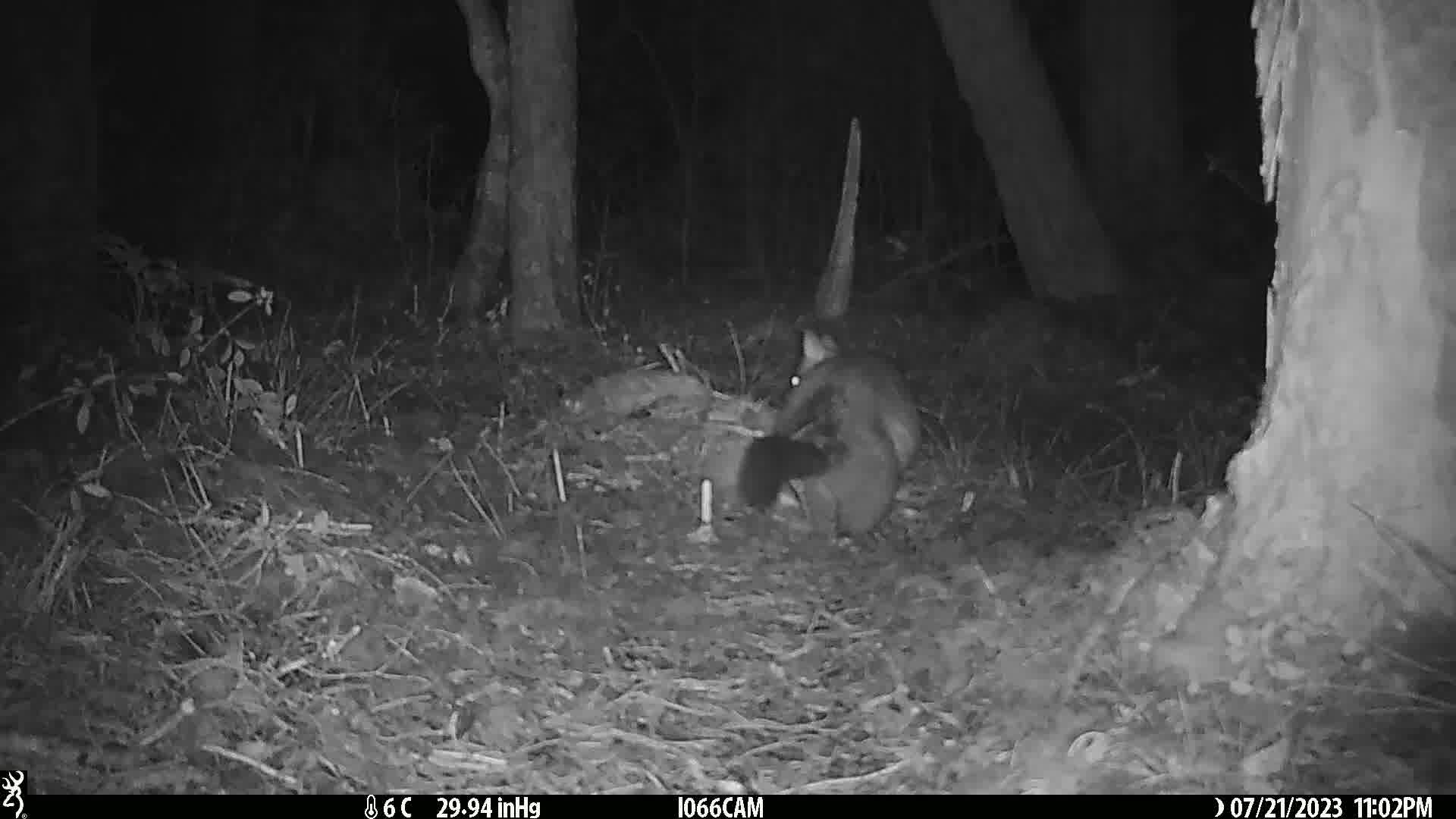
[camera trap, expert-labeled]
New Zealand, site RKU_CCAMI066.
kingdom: Animalia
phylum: Chordata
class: Mammalia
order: Diprotodontia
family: Phalangeridae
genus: Trichosurus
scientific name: Trichosurus vulpecula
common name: common brushtail possum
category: possum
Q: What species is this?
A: Possum (common brushtail possum) (Trichosurus vulpecula).